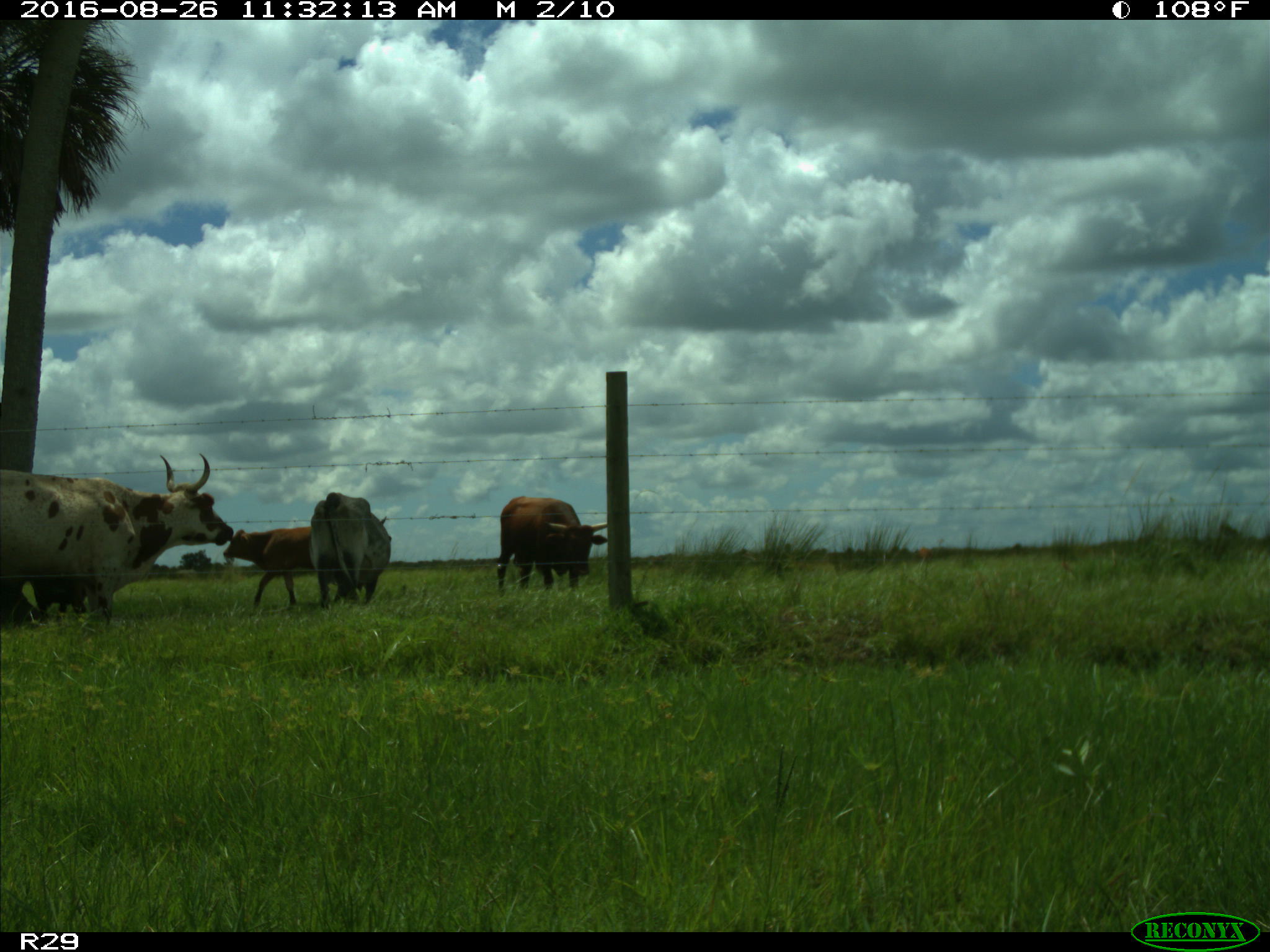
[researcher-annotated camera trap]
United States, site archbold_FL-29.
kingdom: Animalia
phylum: Chordata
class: Mammalia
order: Artiodactyla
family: Bovidae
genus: Bos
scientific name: Bos taurus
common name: domestic cow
Bos taurus (domestic cow).